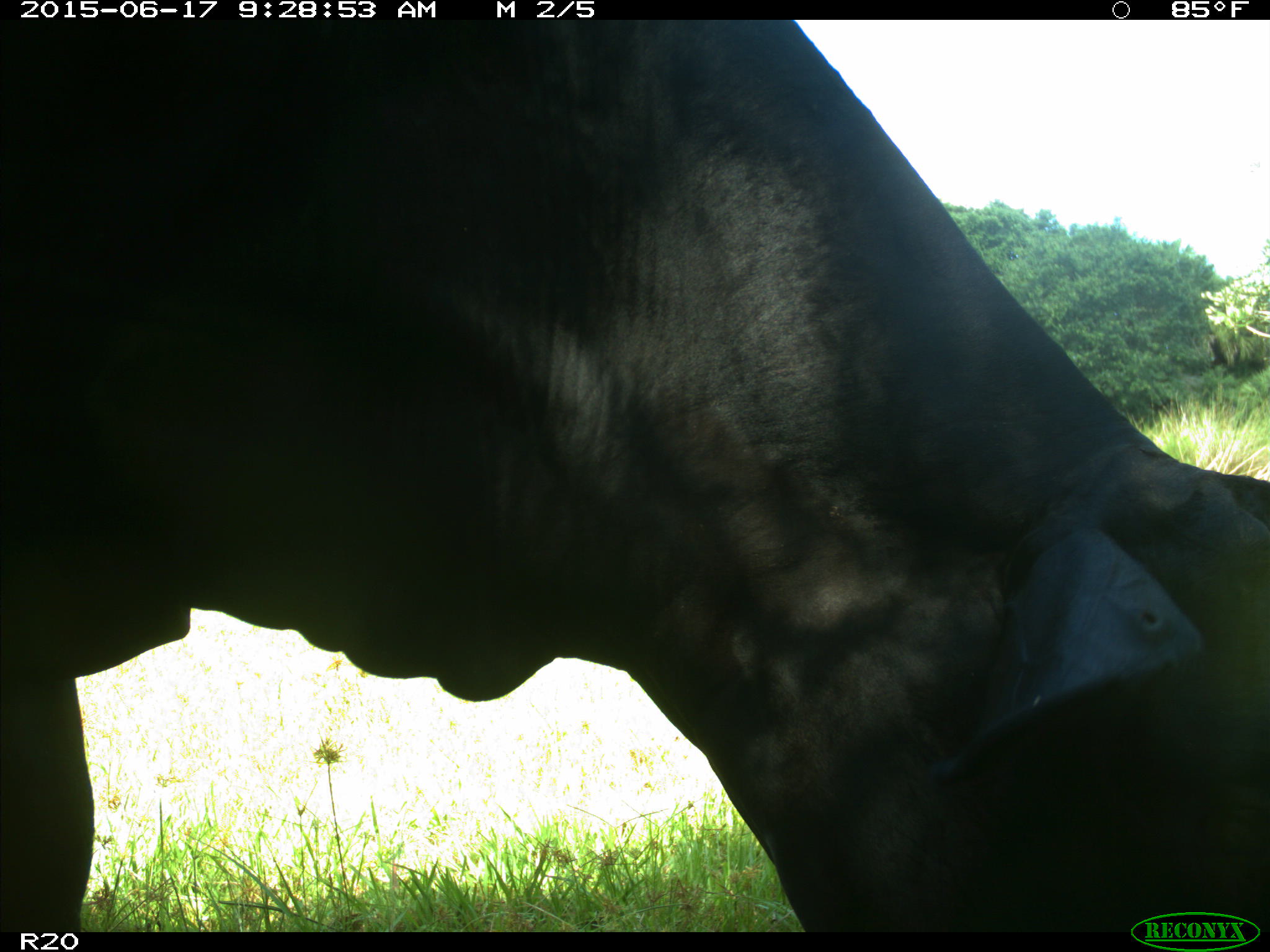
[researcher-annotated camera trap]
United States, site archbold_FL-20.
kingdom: Animalia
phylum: Chordata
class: Mammalia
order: Artiodactyla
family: Bovidae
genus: Bos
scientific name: Bos taurus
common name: domestic cow